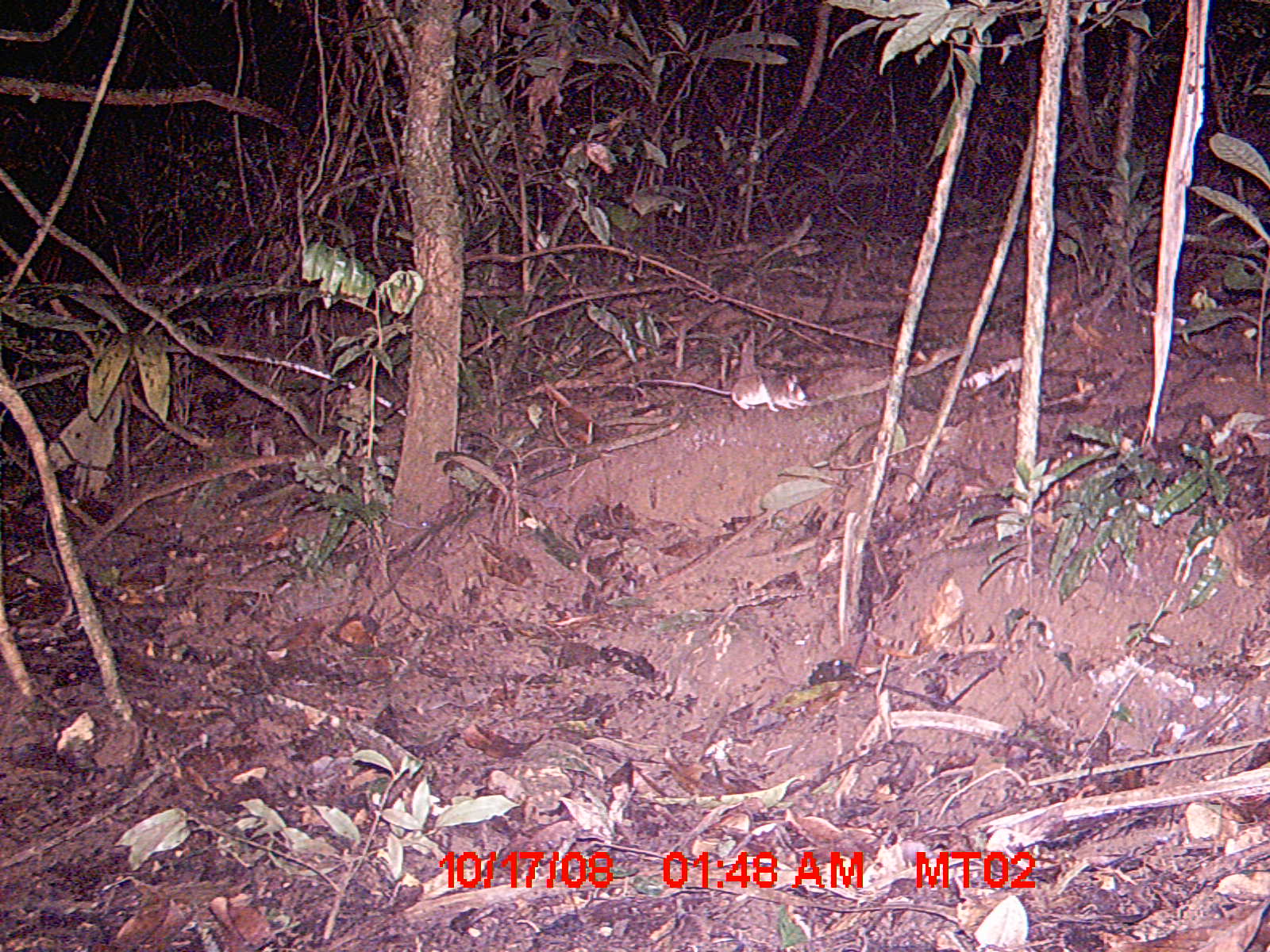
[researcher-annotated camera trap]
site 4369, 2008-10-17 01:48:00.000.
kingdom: Animalia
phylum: Chordata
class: Mammalia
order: Rodentia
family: Nesomyidae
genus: Eliurus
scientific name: Eliurus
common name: eliurus rat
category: eliurus sp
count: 1